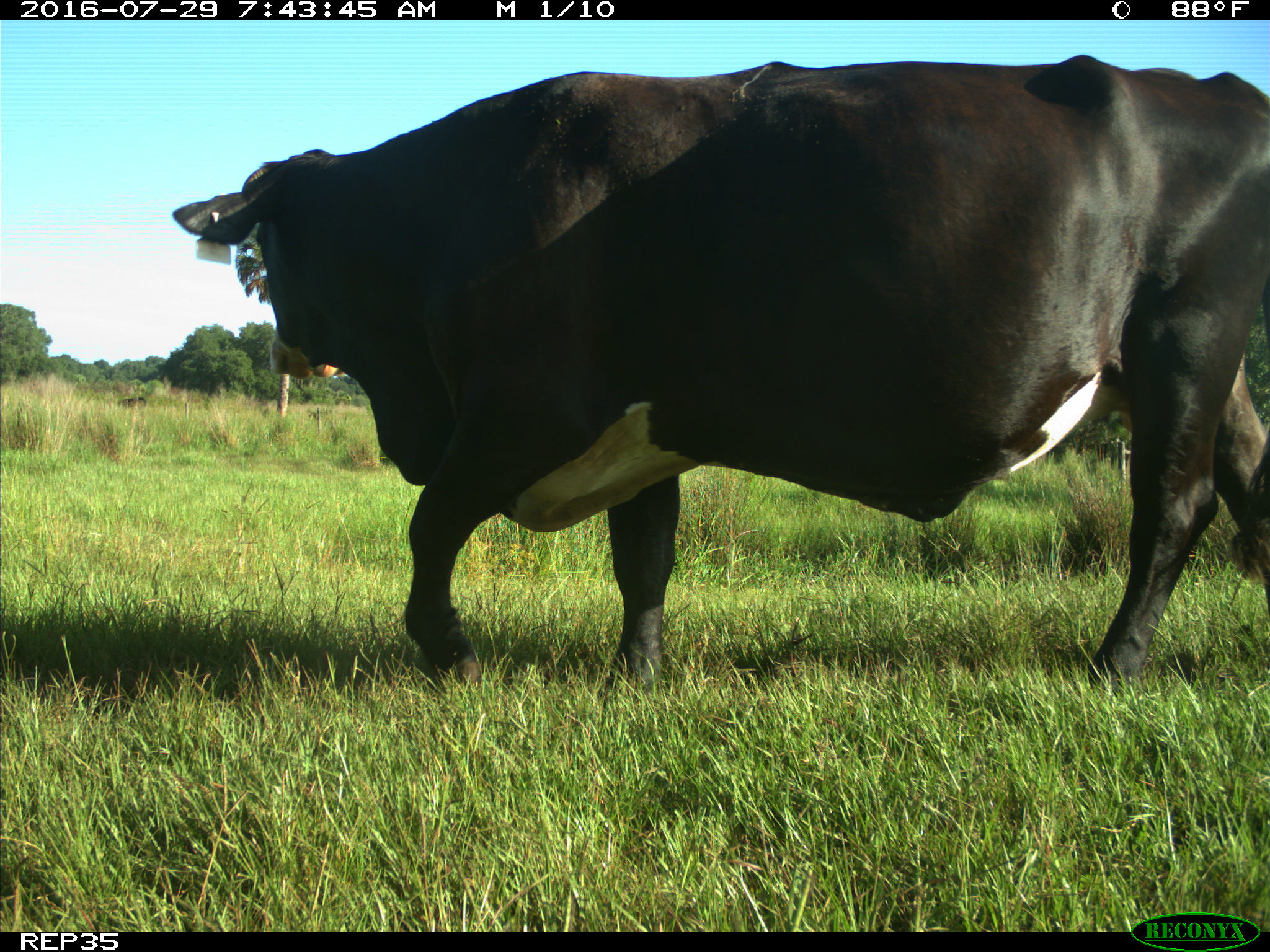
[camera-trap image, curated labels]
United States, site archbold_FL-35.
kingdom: Animalia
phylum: Chordata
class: Mammalia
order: Artiodactyla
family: Bovidae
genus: Bos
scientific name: Bos taurus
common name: domestic cow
Bos taurus (domestic cow).